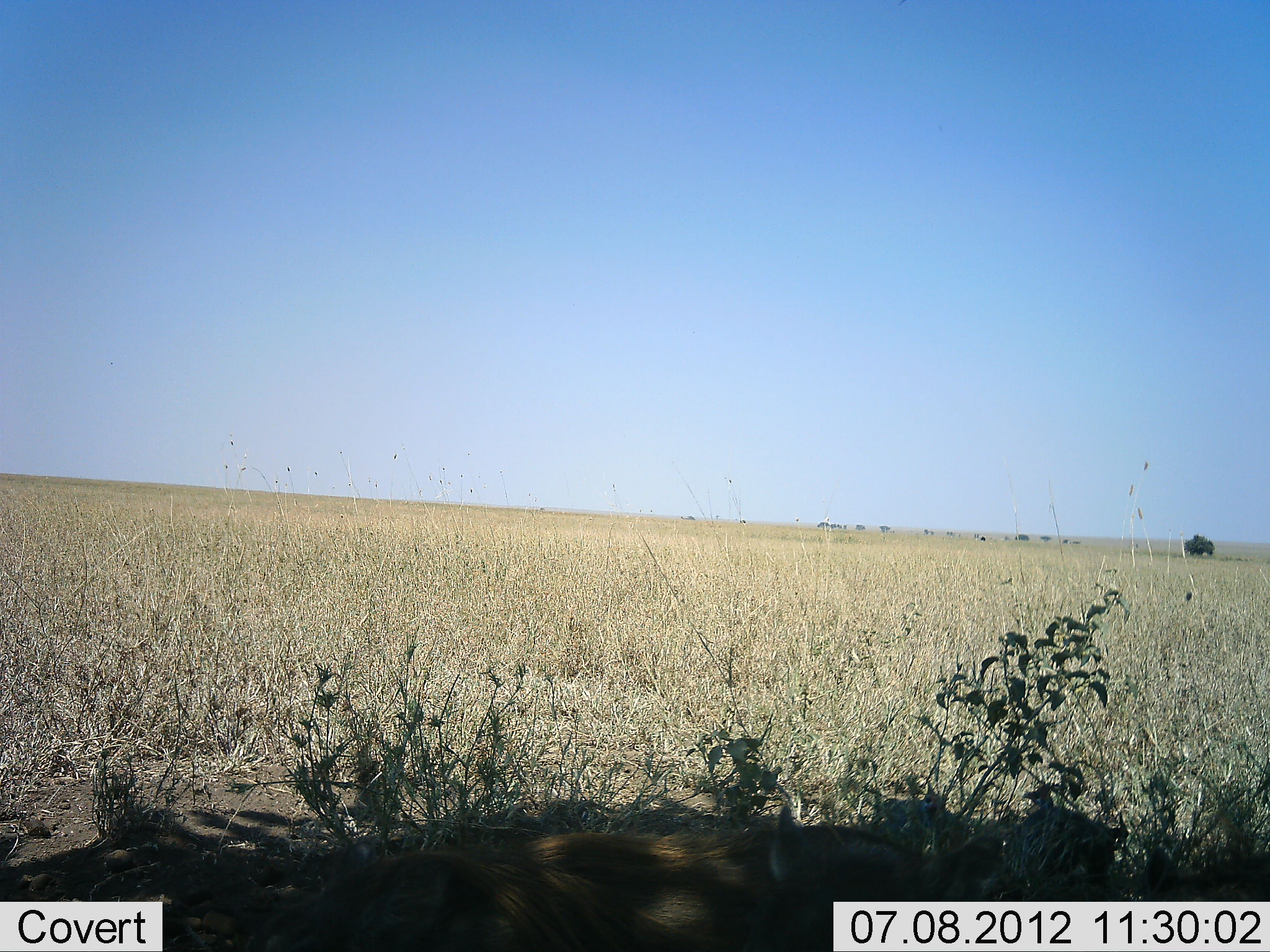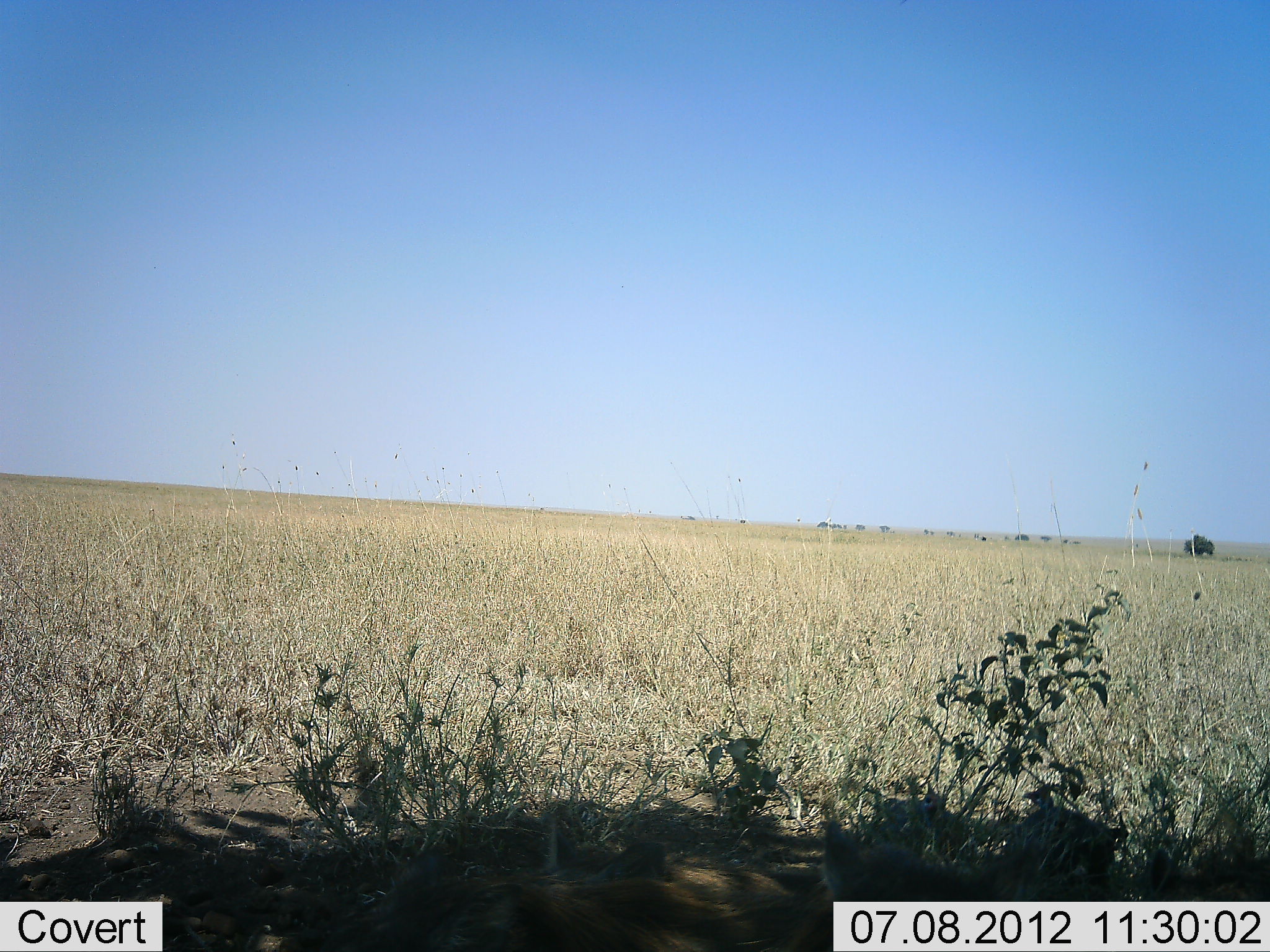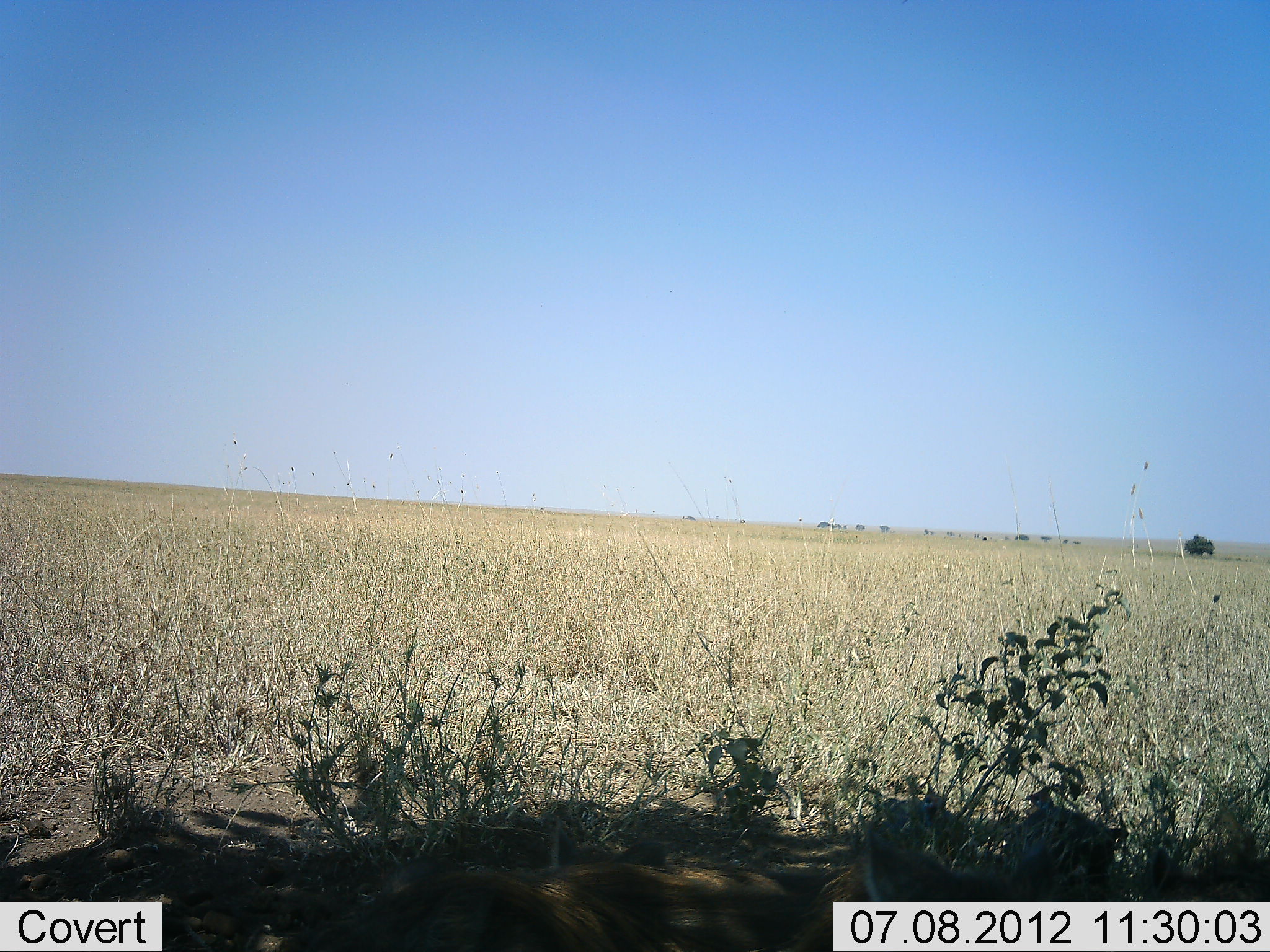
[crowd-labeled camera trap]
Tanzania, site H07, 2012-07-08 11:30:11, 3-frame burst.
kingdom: Animalia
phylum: Chordata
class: Mammalia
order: Carnivora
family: Canidae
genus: Otocyon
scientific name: Otocyon megalotis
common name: bat-eared fox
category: batearedfox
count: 1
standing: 25%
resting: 25%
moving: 50%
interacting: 0%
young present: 0%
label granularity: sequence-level